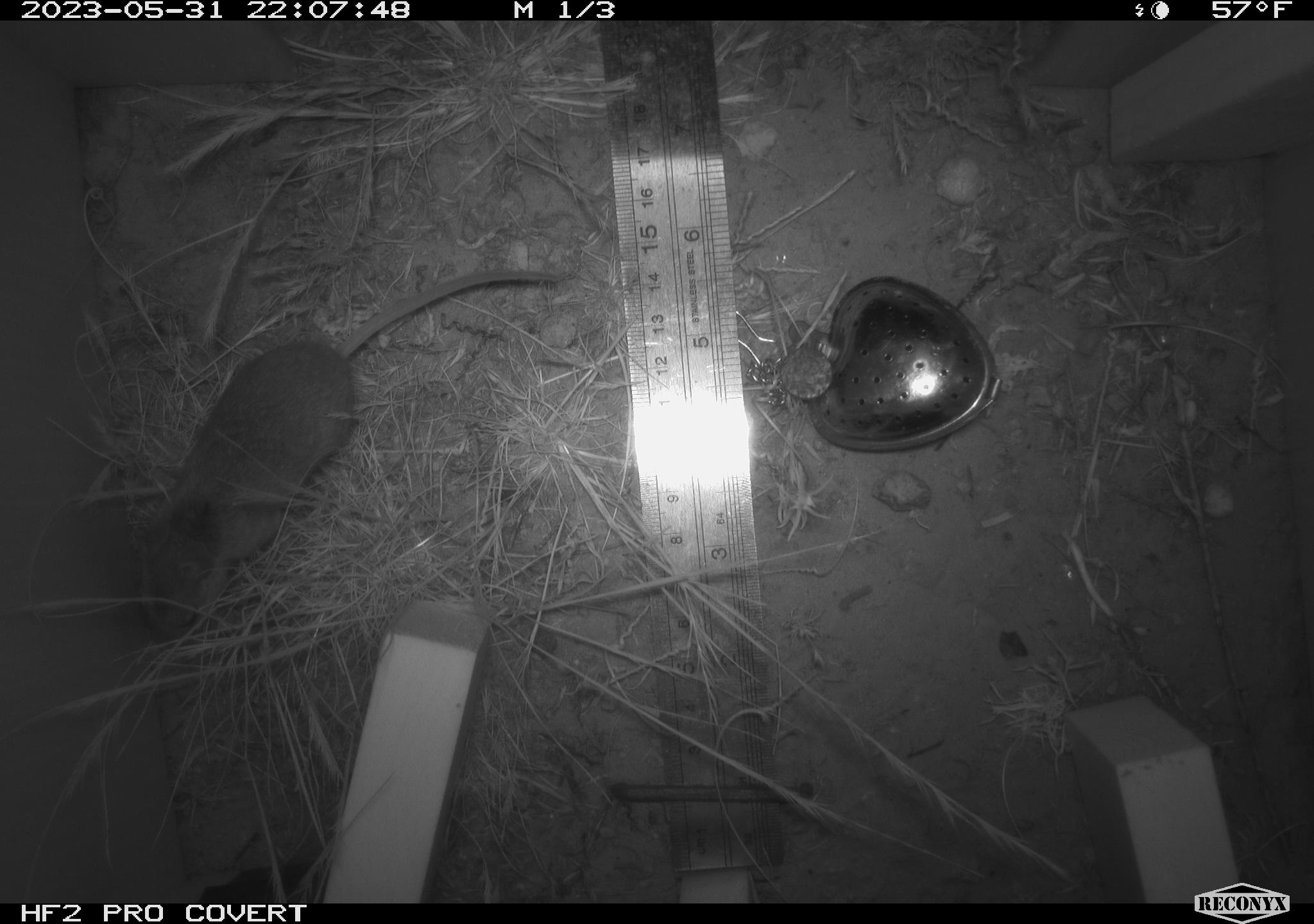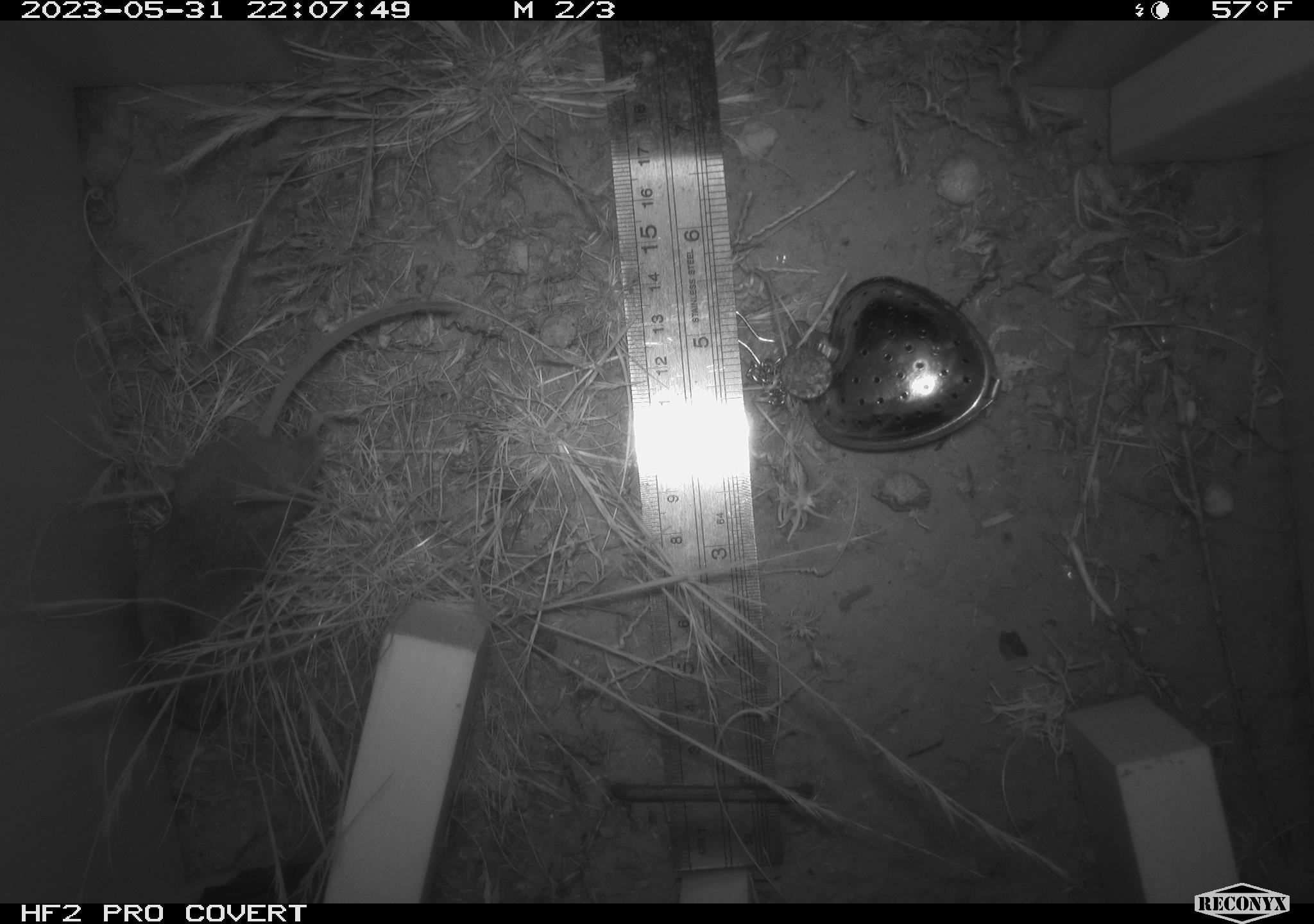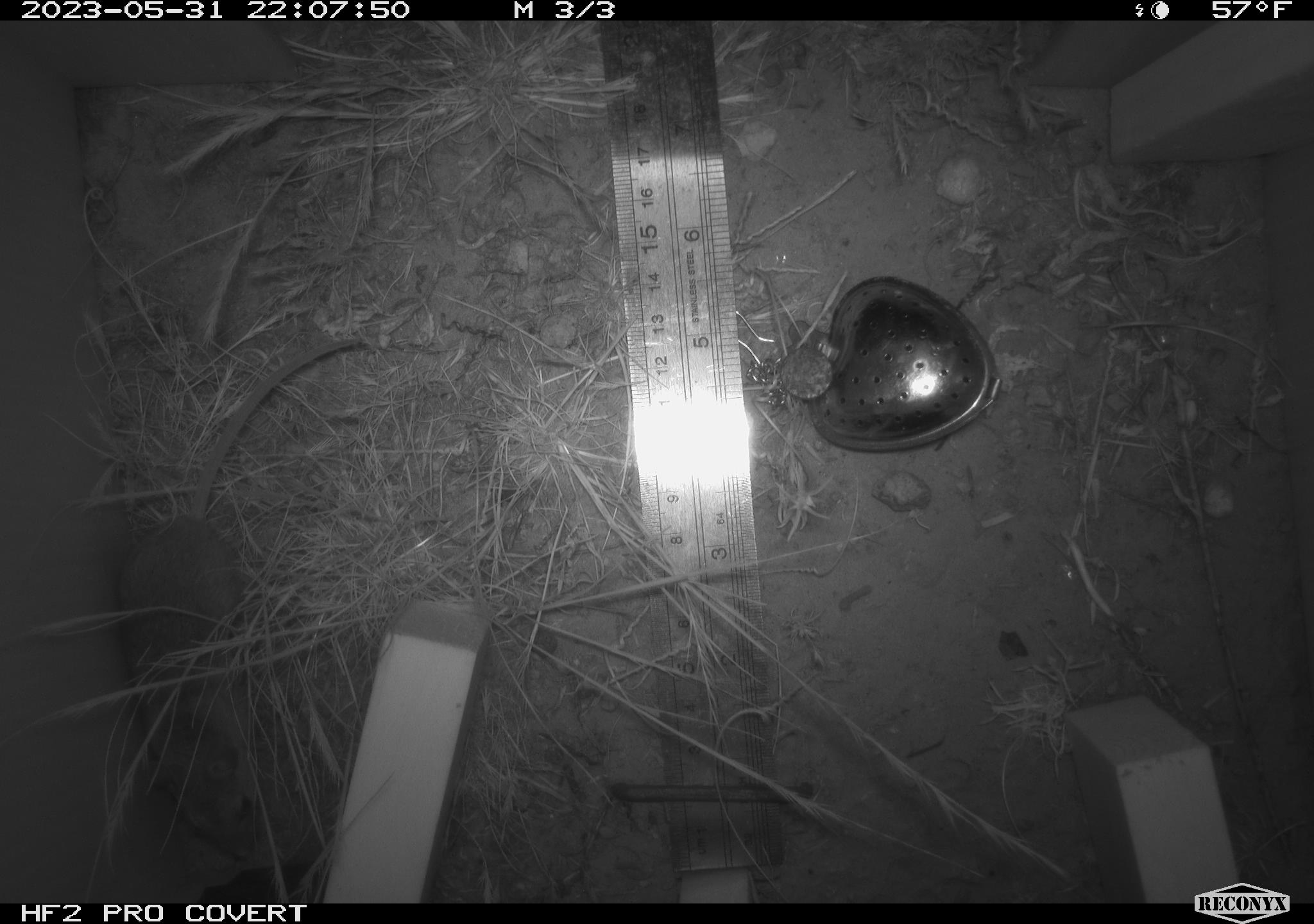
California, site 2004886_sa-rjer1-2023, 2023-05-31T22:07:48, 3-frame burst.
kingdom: Animalia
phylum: Chordata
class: Mammalia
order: Rodentia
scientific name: Rodentia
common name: mouse species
Mouse species (Rodentia).